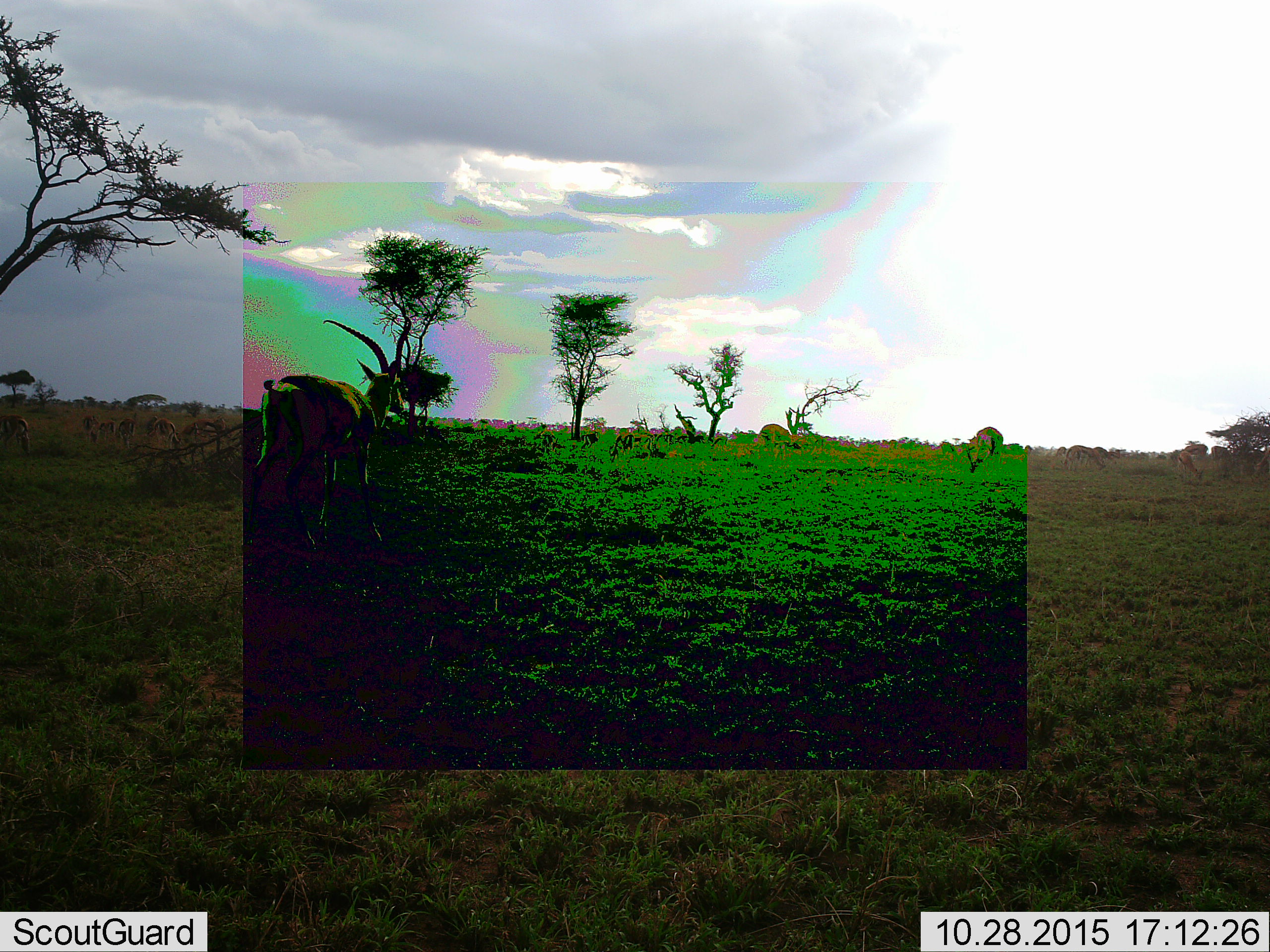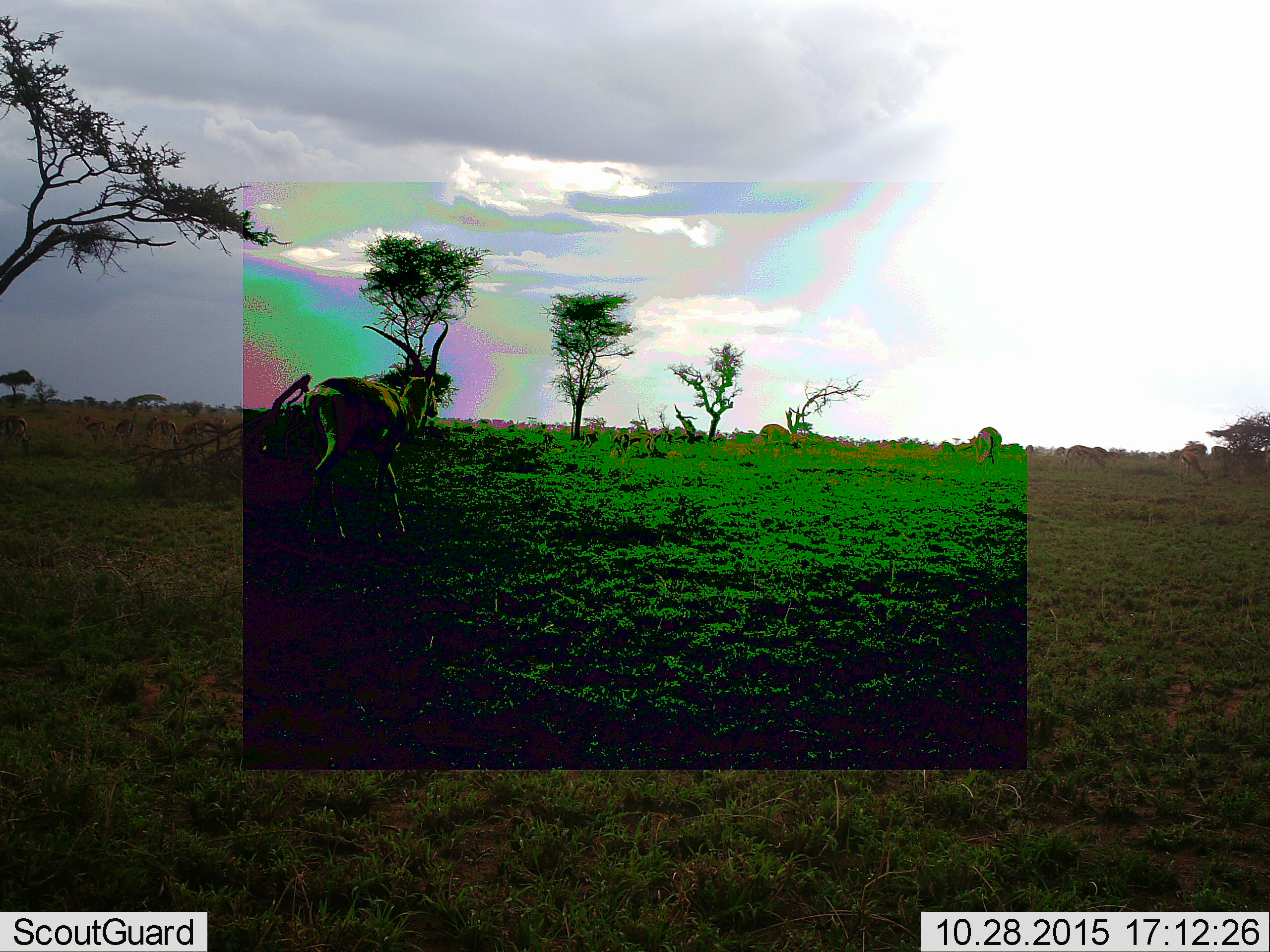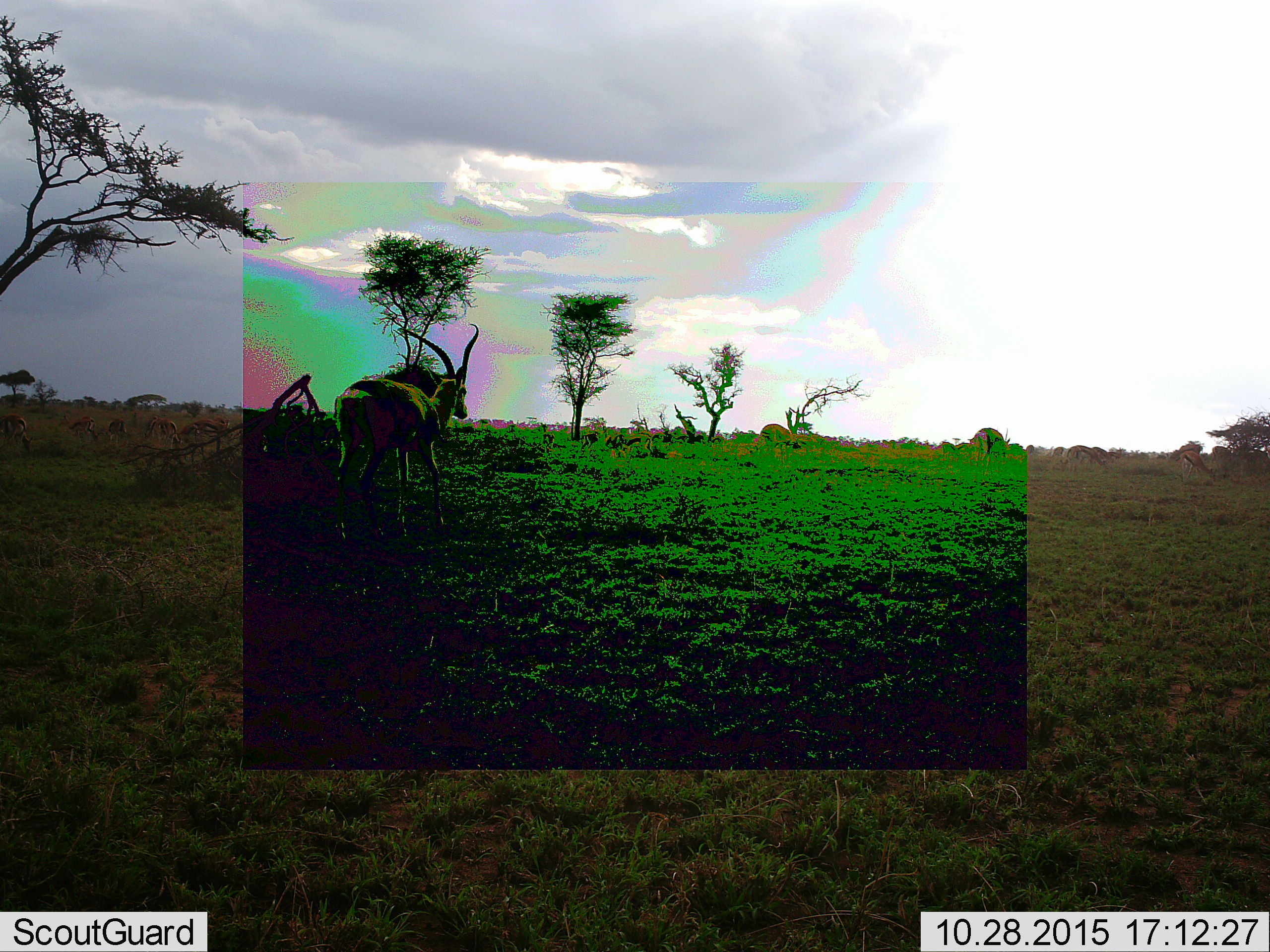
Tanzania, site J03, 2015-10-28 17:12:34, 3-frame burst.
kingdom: Animalia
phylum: Chordata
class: Mammalia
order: Artiodactyla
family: Bovidae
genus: Eudorcas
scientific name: Eudorcas thomsonii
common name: thomson's gazelle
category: gazellethomsons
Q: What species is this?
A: Gazellethomsons (thomson's gazelle) (Eudorcas thomsonii).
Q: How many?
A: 11-50.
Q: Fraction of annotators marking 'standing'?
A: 80%.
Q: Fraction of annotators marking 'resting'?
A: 0%.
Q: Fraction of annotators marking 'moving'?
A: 60%.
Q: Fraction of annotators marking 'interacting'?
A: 0%.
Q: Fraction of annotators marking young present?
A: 0%.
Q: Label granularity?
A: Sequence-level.